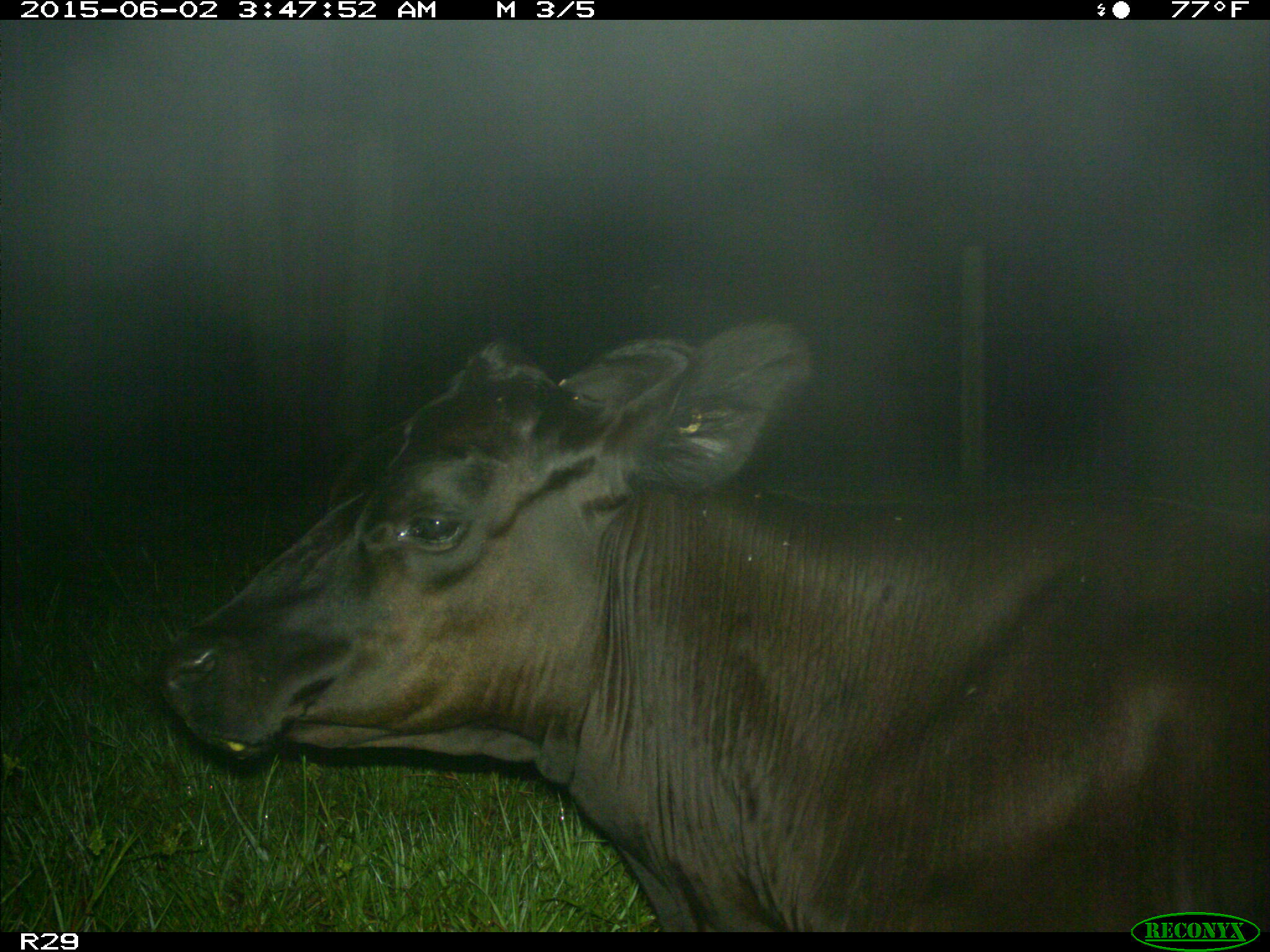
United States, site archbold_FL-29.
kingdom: Animalia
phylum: Chordata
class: Mammalia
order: Artiodactyla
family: Bovidae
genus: Bos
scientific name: Bos taurus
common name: domestic cow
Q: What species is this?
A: Bos taurus (domestic cow).